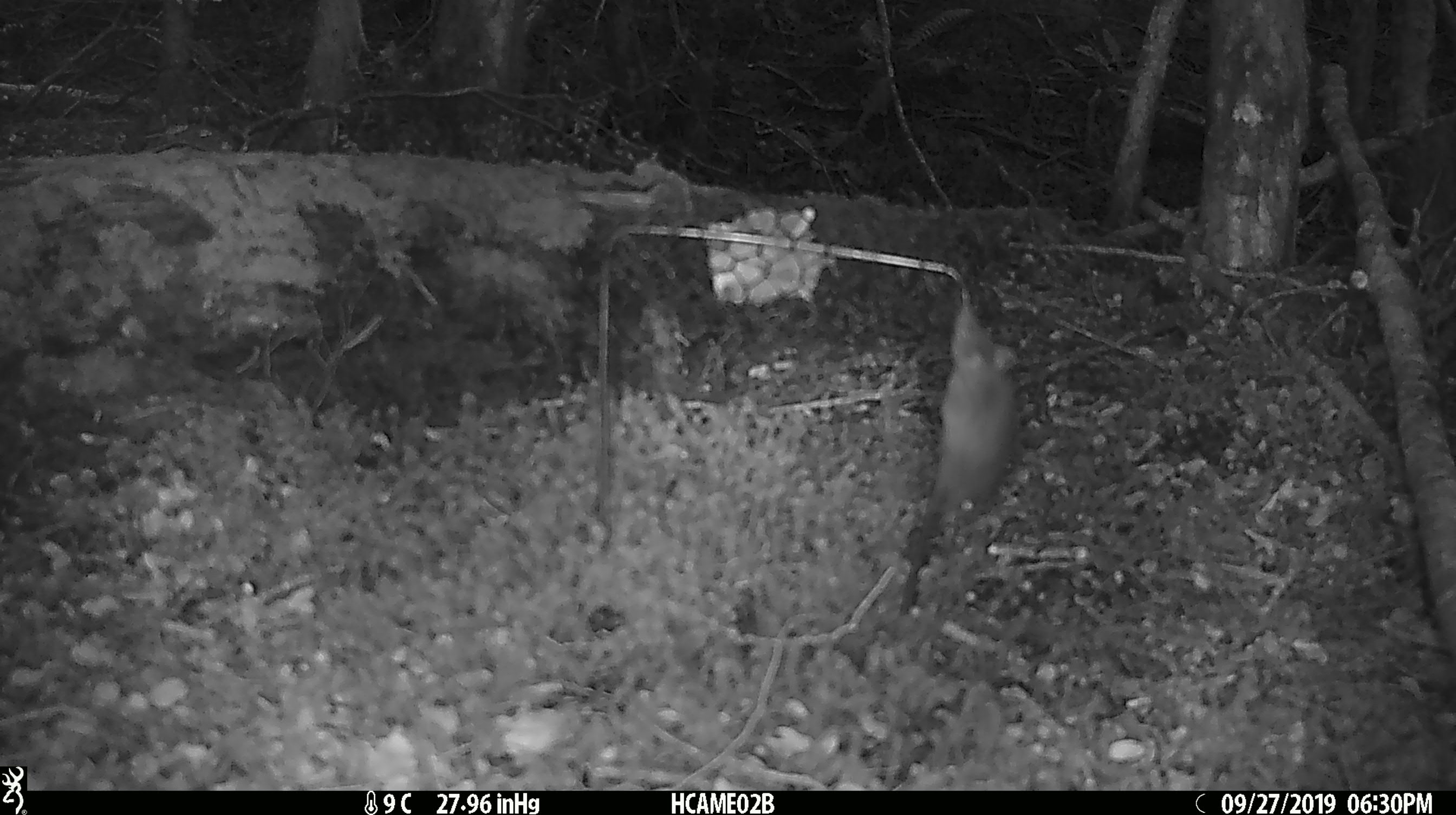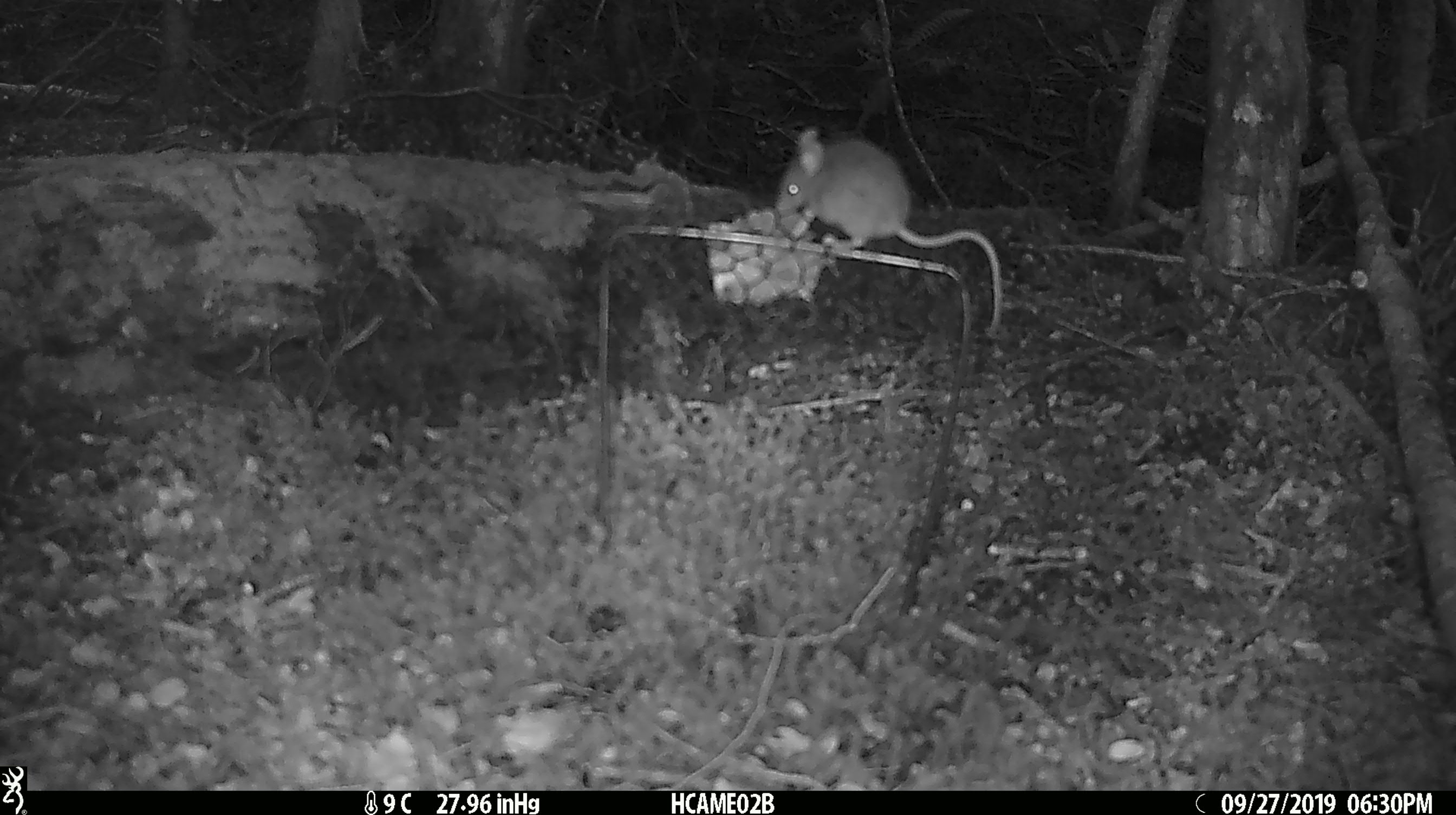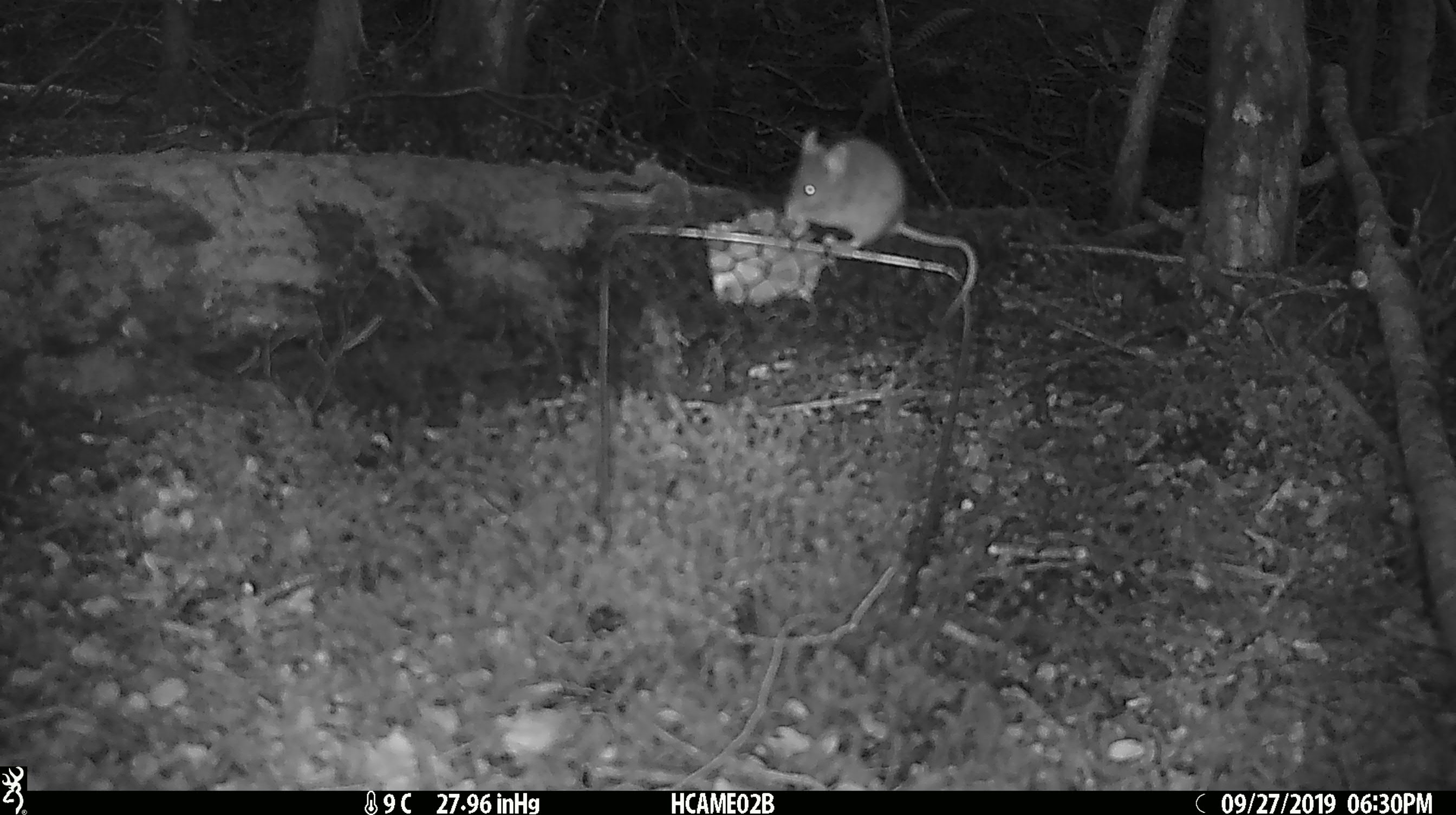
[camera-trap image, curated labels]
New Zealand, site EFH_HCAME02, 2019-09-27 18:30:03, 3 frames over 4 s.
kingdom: Animalia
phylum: Chordata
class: Mammalia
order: Rodentia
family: Muridae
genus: Mus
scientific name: Mus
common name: mouse